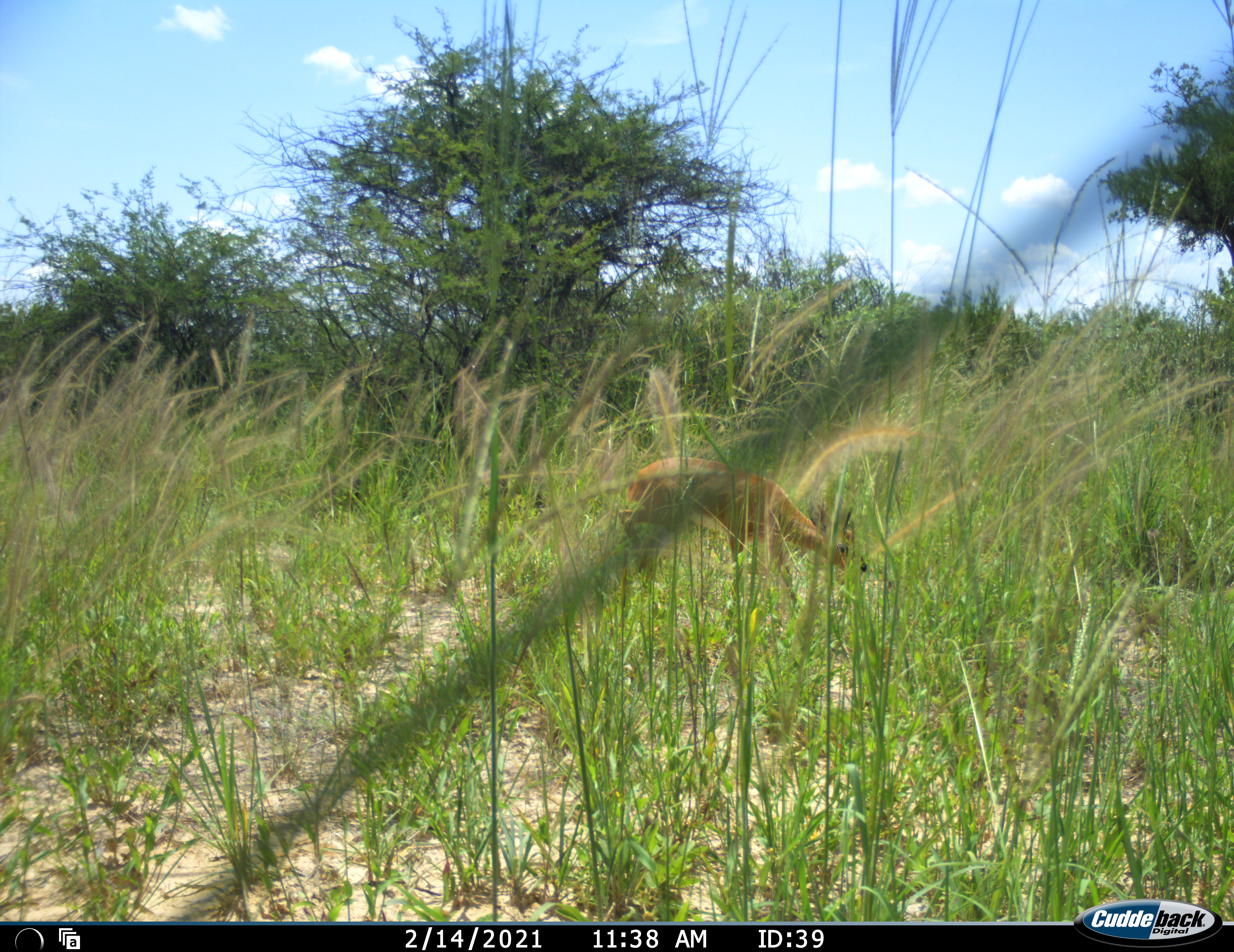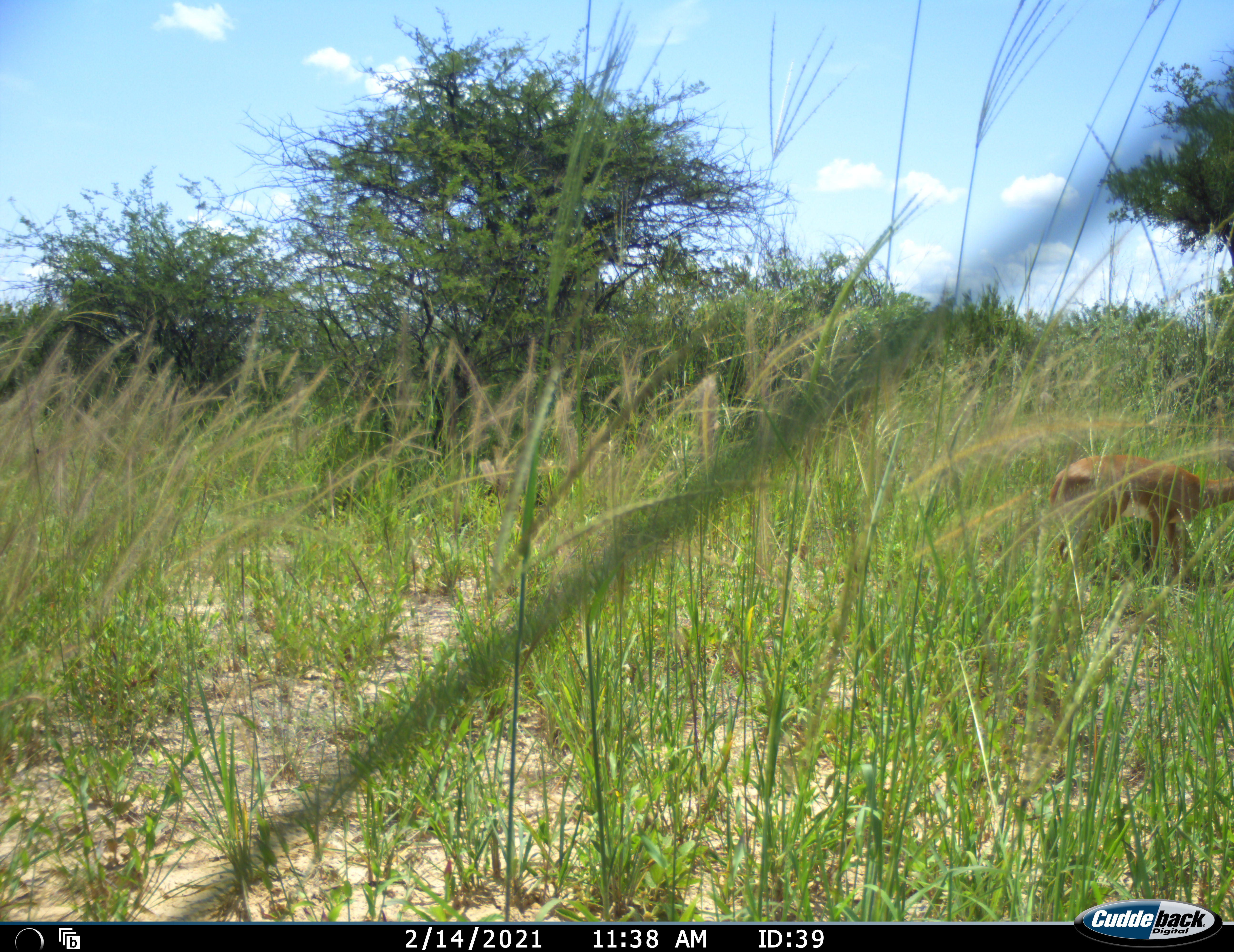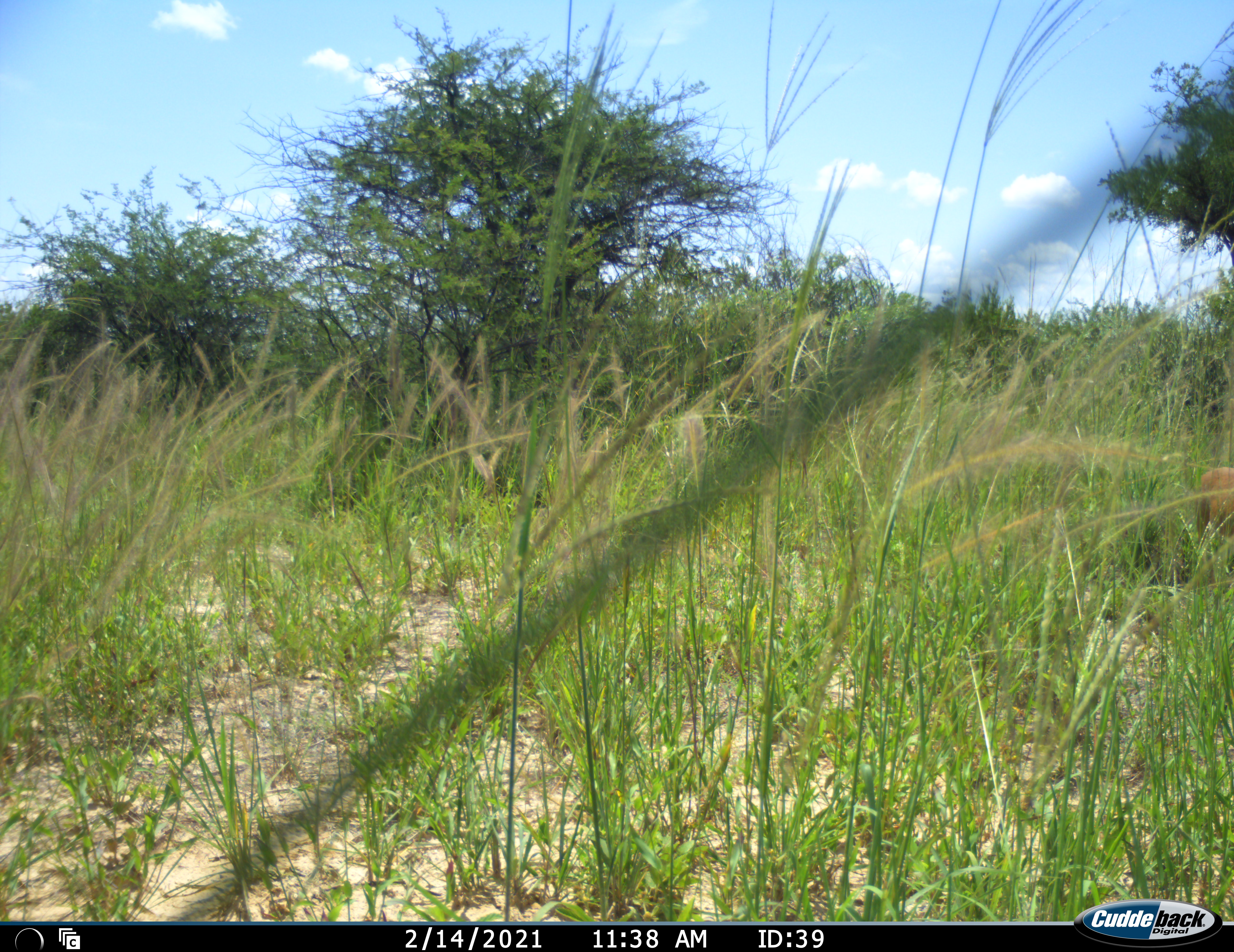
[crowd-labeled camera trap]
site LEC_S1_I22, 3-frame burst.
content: unidentified animal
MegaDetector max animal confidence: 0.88